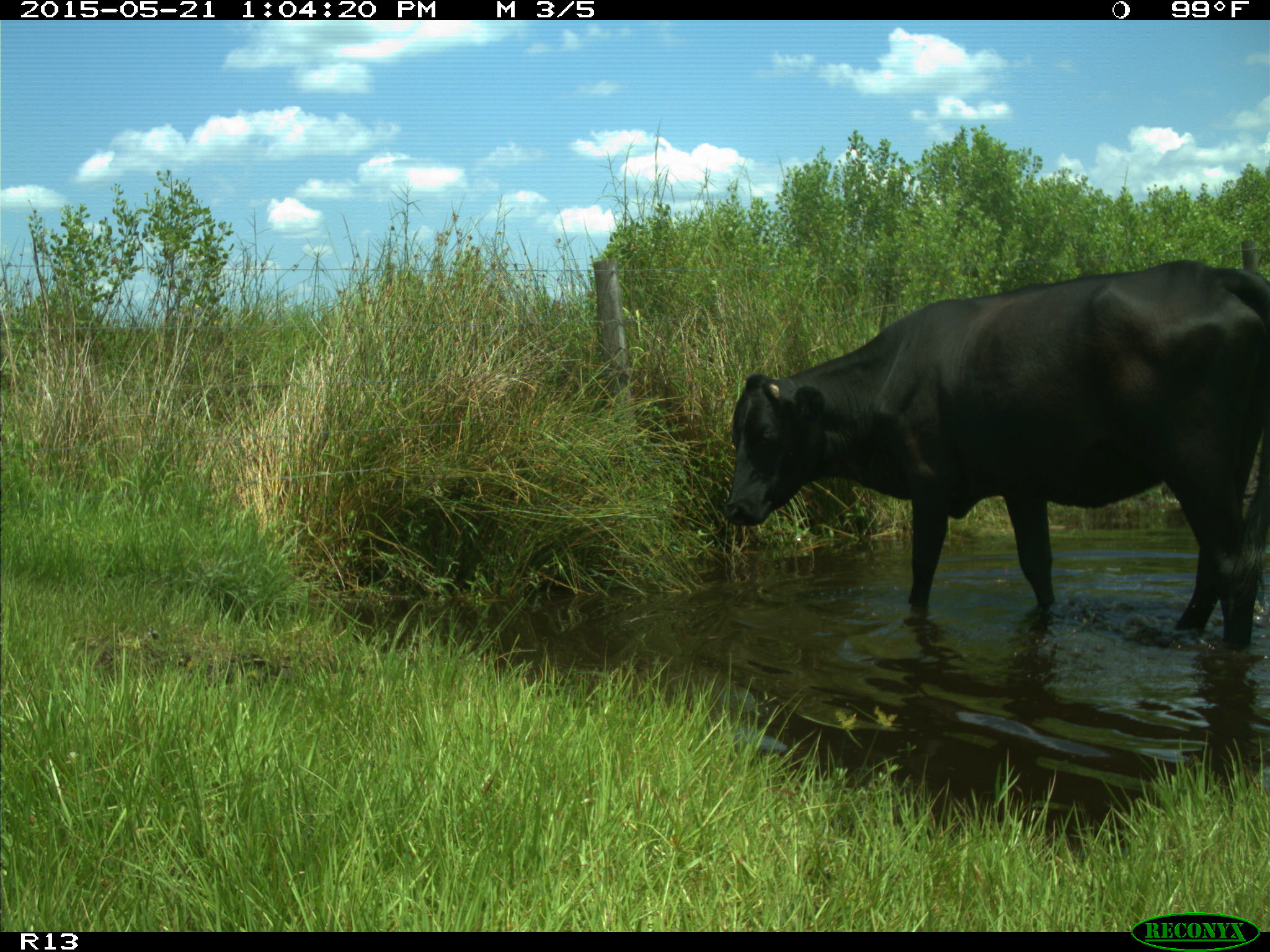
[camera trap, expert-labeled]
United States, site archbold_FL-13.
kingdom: Animalia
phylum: Chordata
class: Mammalia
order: Artiodactyla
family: Bovidae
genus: Bos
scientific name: Bos taurus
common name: domestic cow